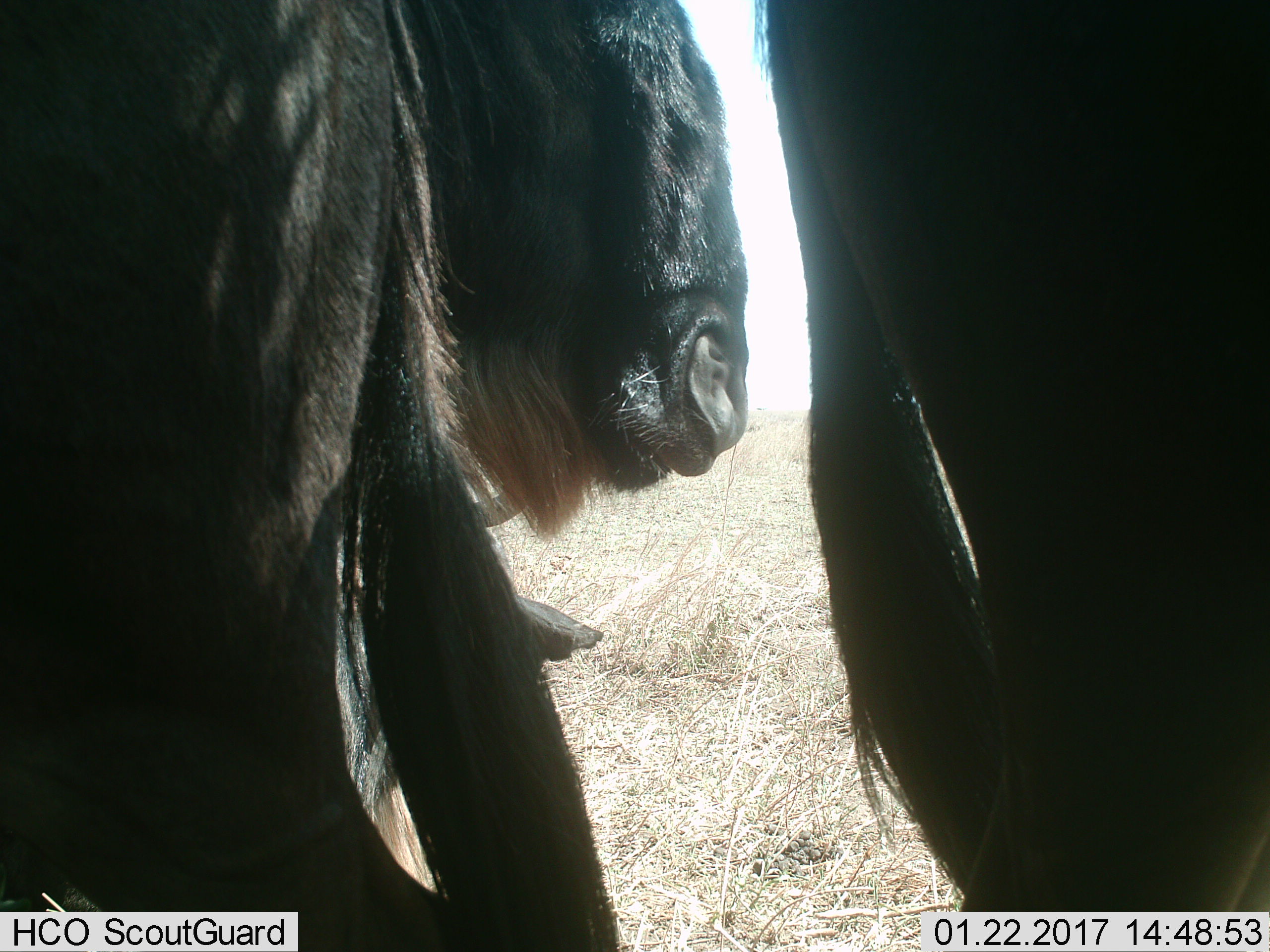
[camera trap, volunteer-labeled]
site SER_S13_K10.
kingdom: Animalia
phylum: Chordata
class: Mammalia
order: Artiodactyla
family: Bovidae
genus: Connochaetes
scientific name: Connochaetes taurinus taurinus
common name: blue wildebeest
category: wildebeestblue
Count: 2.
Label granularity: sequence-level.